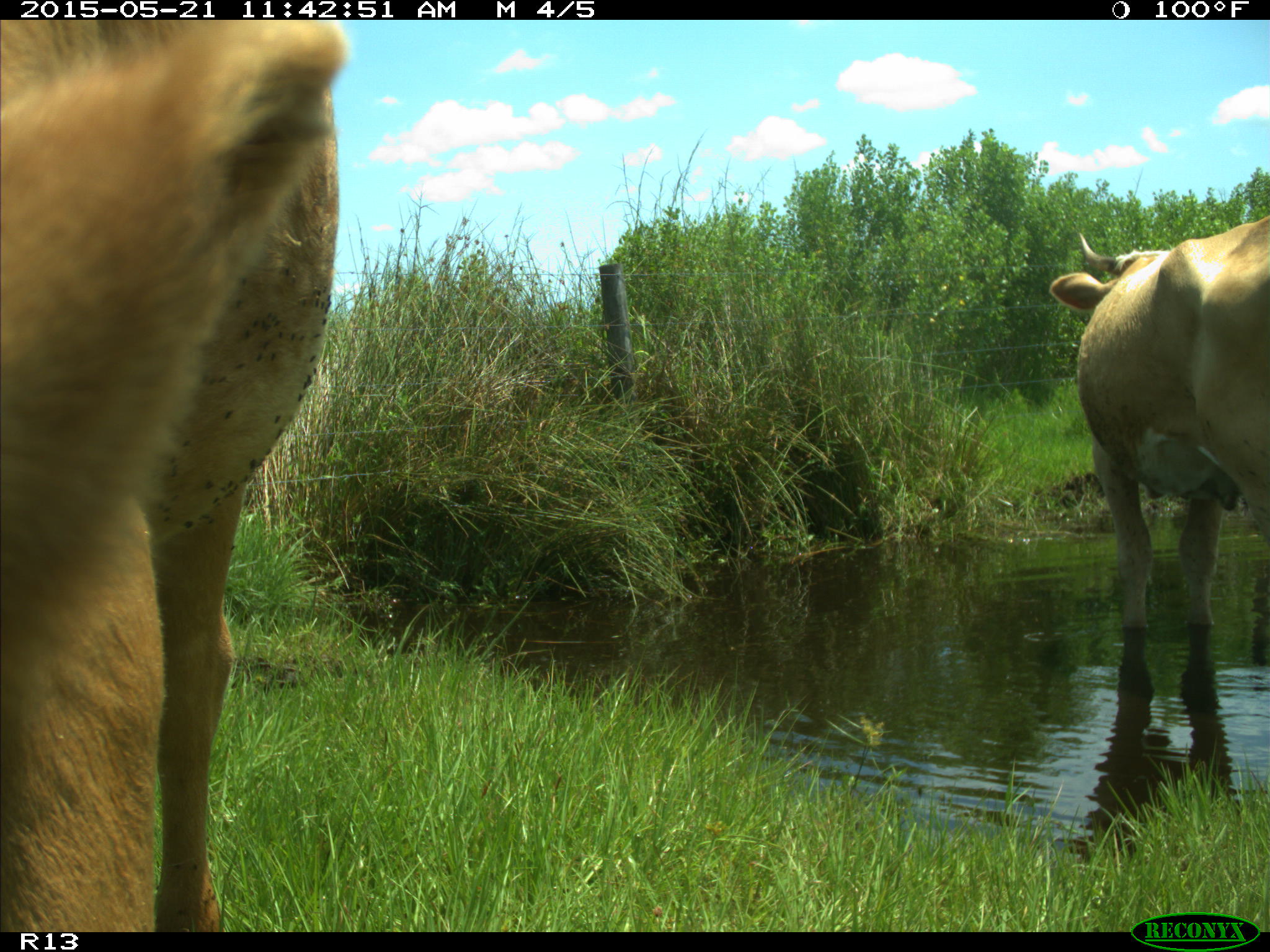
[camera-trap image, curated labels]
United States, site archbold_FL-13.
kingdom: Animalia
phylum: Chordata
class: Mammalia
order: Artiodactyla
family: Bovidae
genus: Bos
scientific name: Bos taurus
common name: domestic cow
Bos taurus (domestic cow).